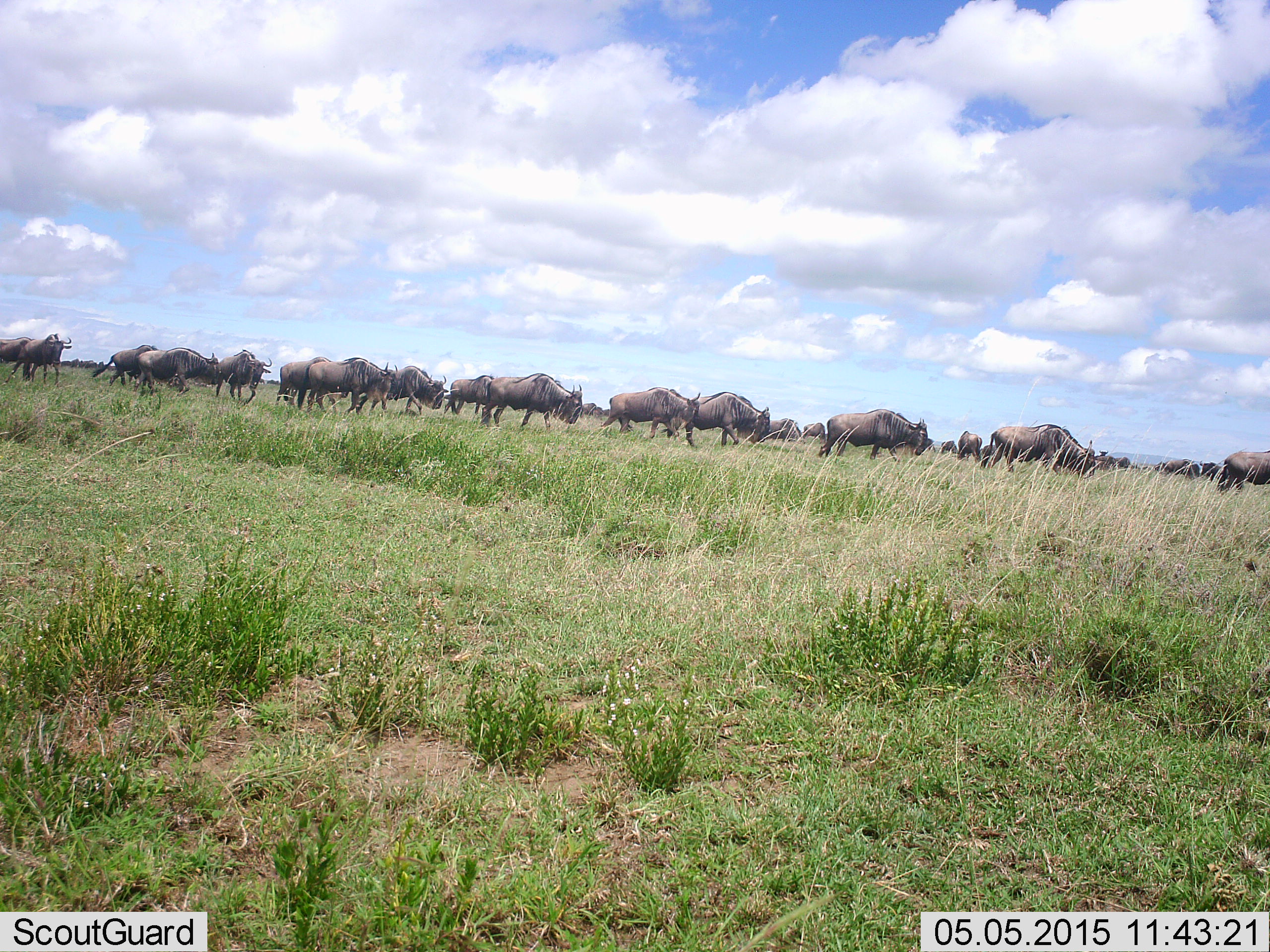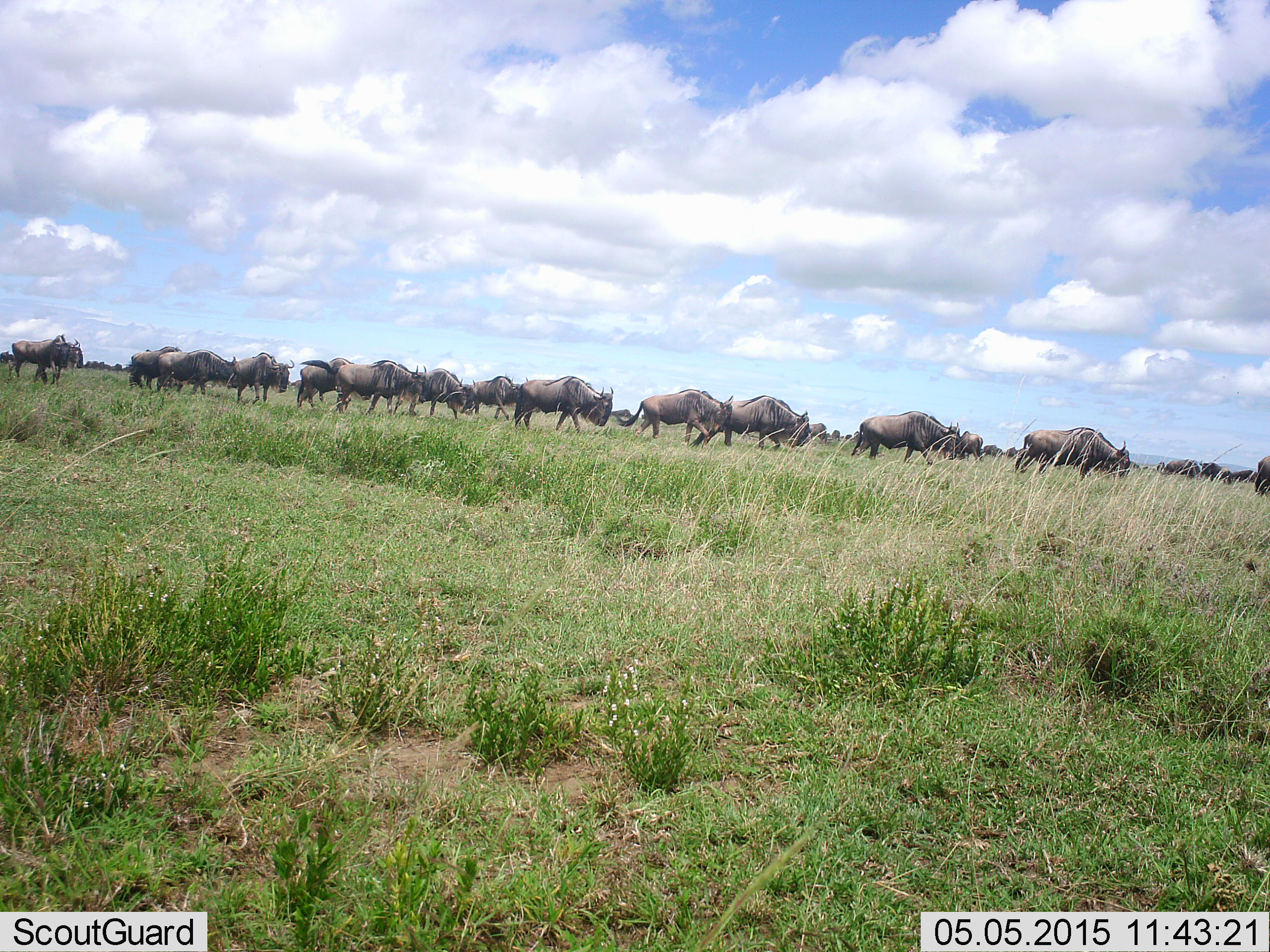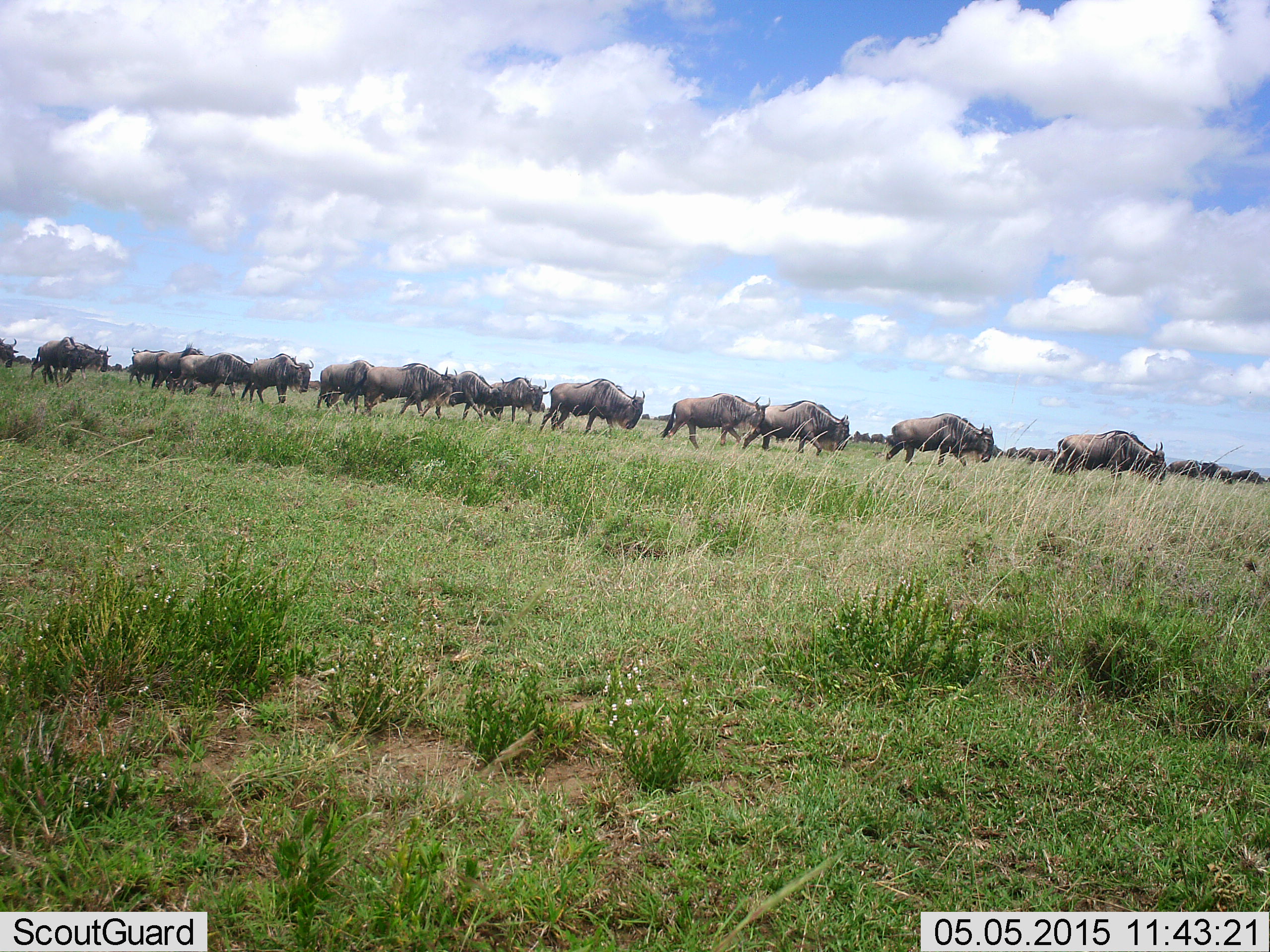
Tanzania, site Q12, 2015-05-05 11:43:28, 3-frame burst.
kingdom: Animalia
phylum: Chordata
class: Mammalia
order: Artiodactyla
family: Bovidae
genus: Connochaetes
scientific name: Connochaetes taurinus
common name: blue wildebeest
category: wildebeest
Wildebeest (blue wildebeest) (Connochaetes taurinus), count 11-50. Behavior (volunteer vote fractions): standing 20%, resting 0%, moving 100%, interacting 0%. Young present (vote fraction): 0%. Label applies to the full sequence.